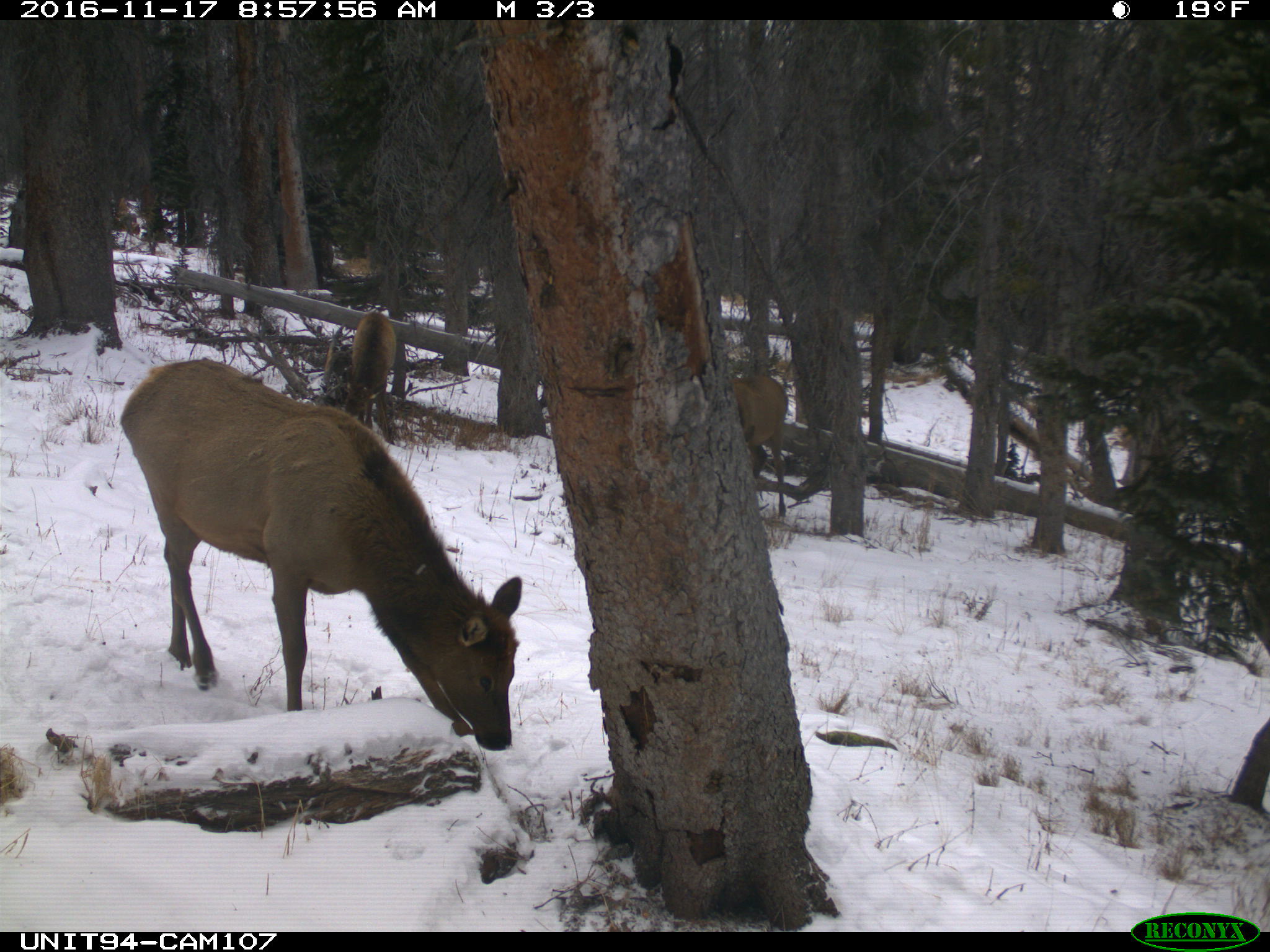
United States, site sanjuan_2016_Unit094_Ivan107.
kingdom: Animalia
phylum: Chordata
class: Mammalia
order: Artiodactyla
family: Cervidae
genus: Cervus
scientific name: Cervus elaphus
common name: red deer